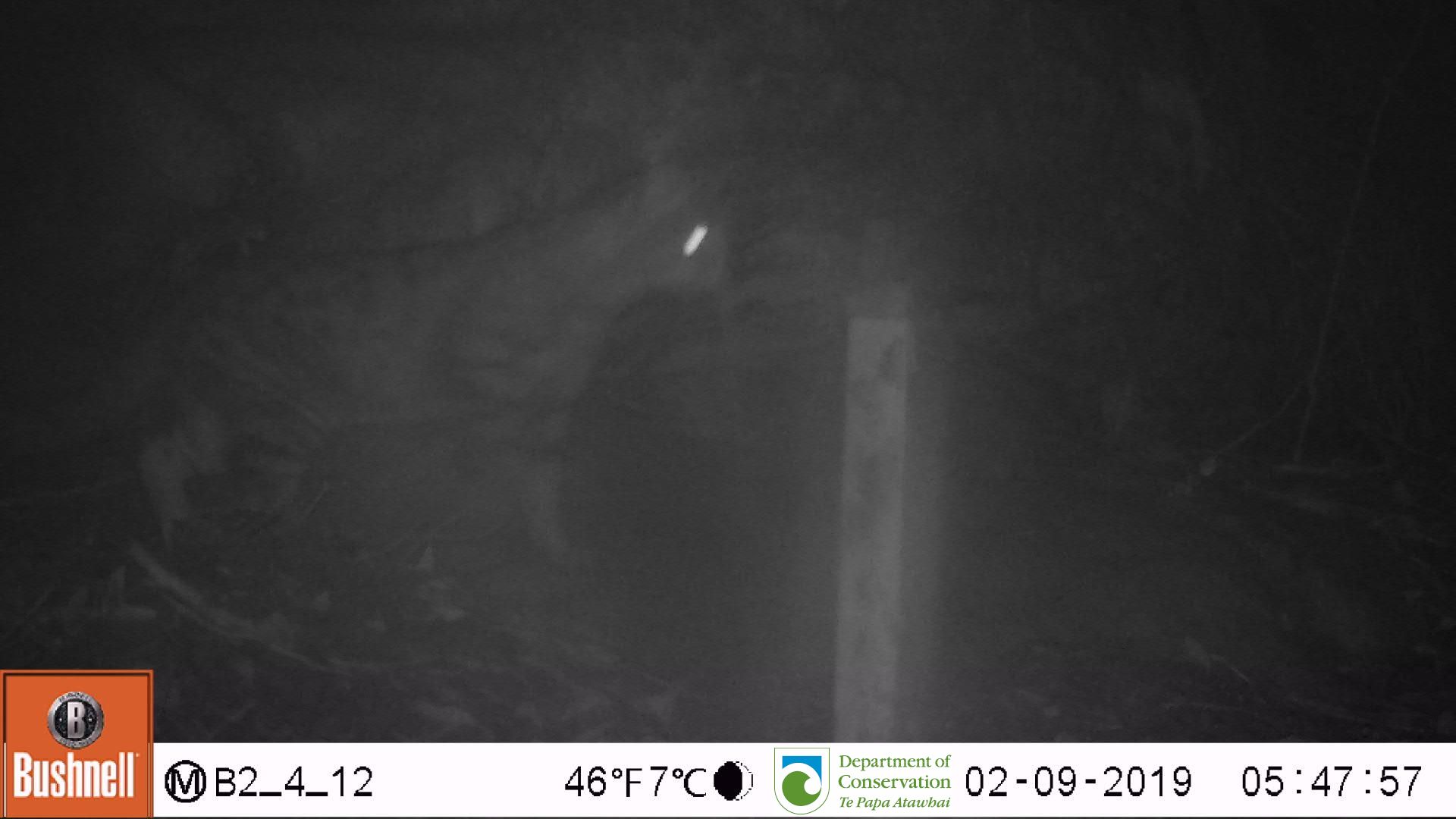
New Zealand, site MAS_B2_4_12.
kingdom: Animalia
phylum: Chordata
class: Mammalia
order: Carnivora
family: Felidae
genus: Felis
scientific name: Felis catus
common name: domestic cat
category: cat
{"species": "cat (domestic cat) (Felis catus)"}